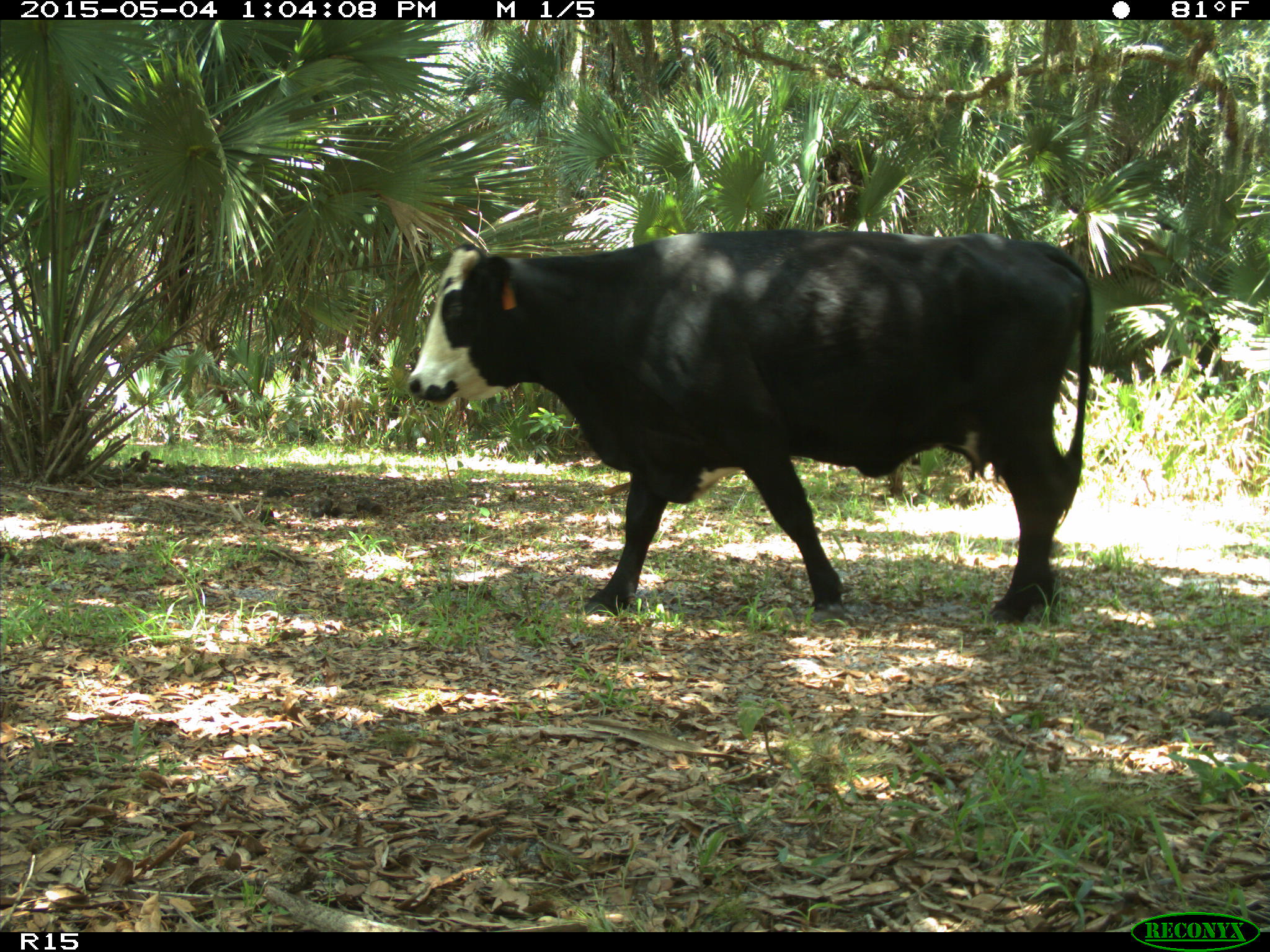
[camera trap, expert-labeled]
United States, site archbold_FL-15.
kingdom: Animalia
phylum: Chordata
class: Mammalia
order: Artiodactyla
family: Bovidae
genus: Bos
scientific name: Bos taurus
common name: domestic cow